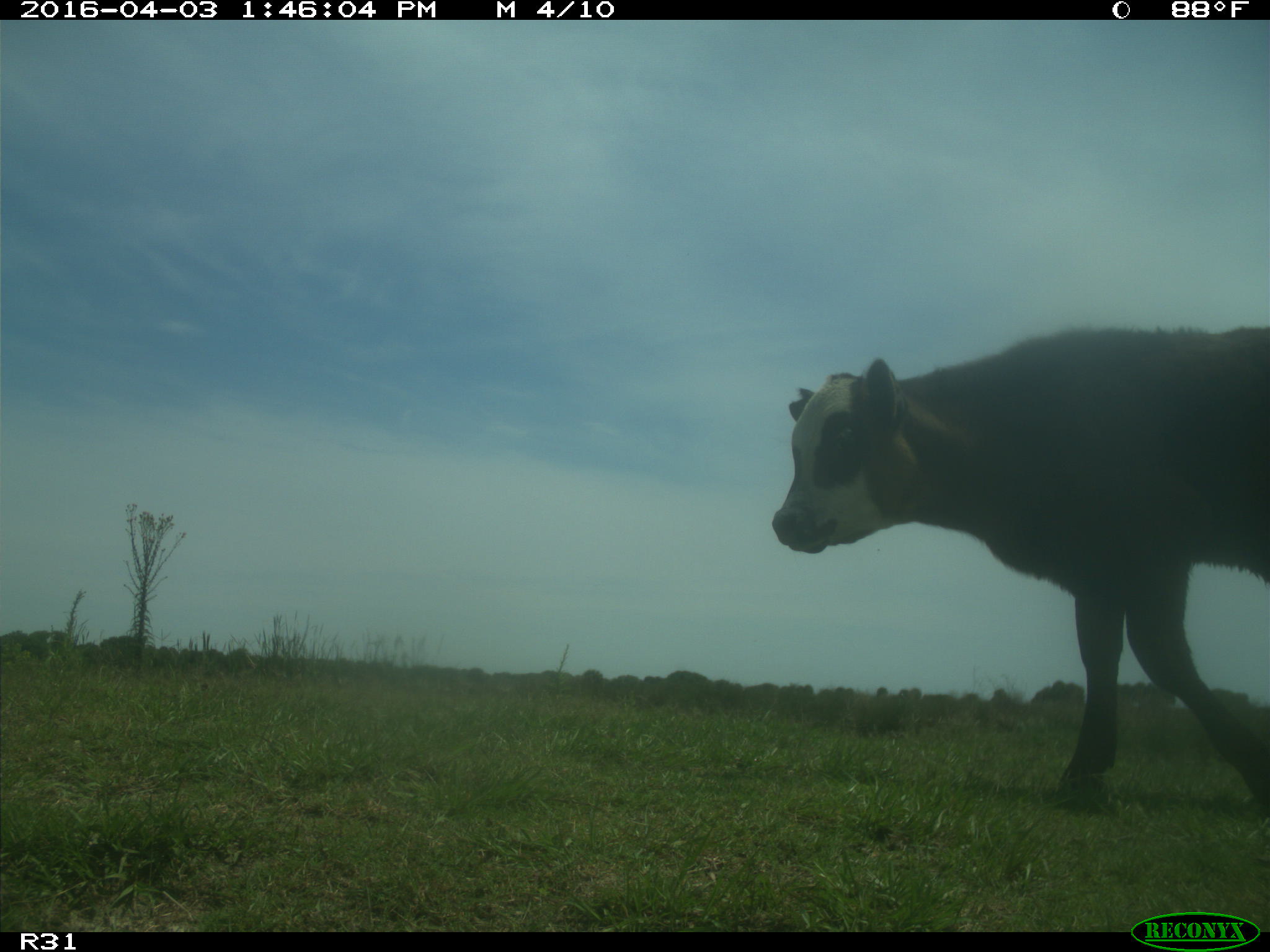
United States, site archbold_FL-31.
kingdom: Animalia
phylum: Chordata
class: Mammalia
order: Artiodactyla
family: Bovidae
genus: Bos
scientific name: Bos taurus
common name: domestic cow